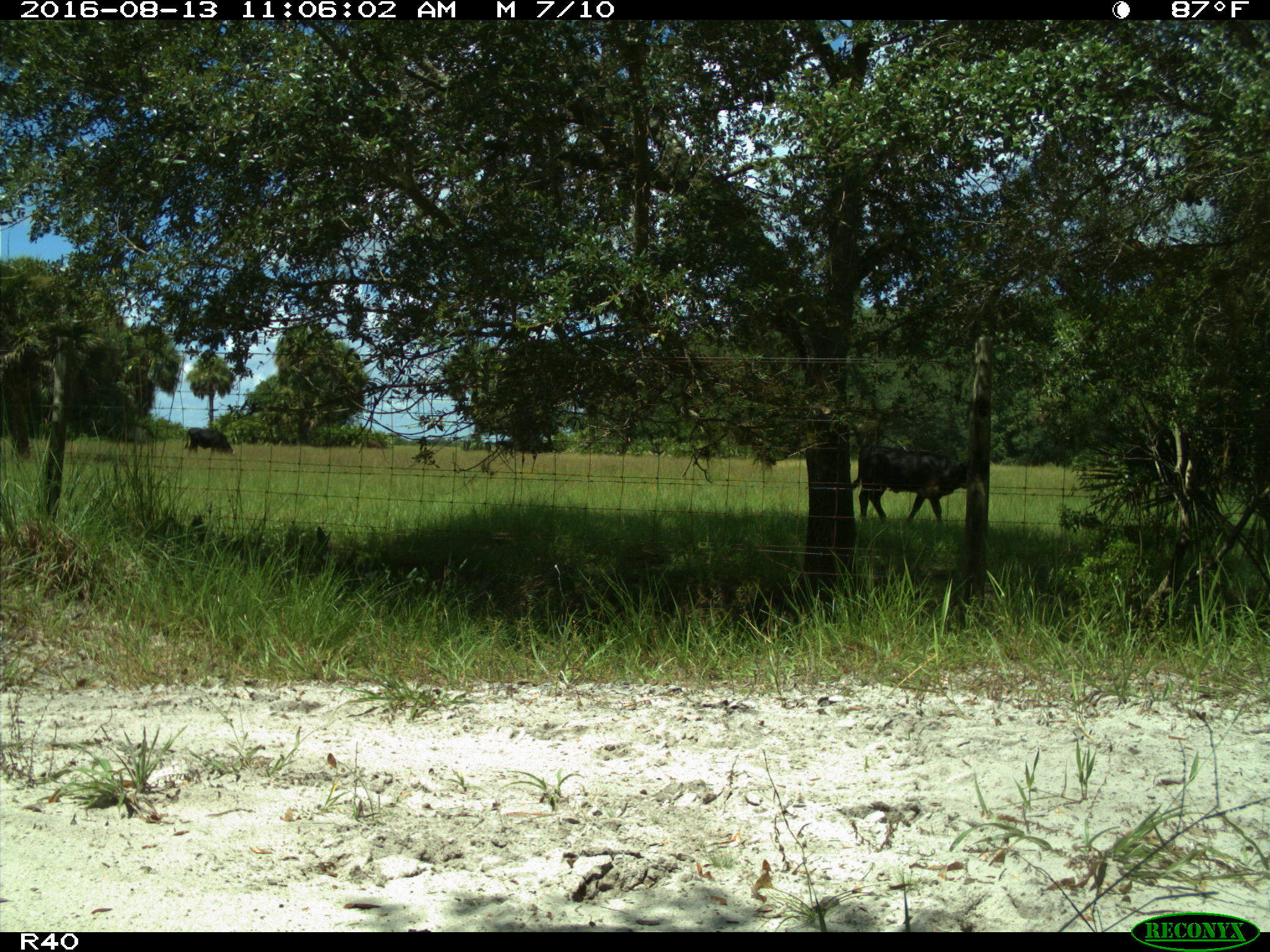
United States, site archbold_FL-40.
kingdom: Animalia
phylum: Chordata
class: Mammalia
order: Artiodactyla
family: Bovidae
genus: Bos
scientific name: Bos taurus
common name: domestic cow